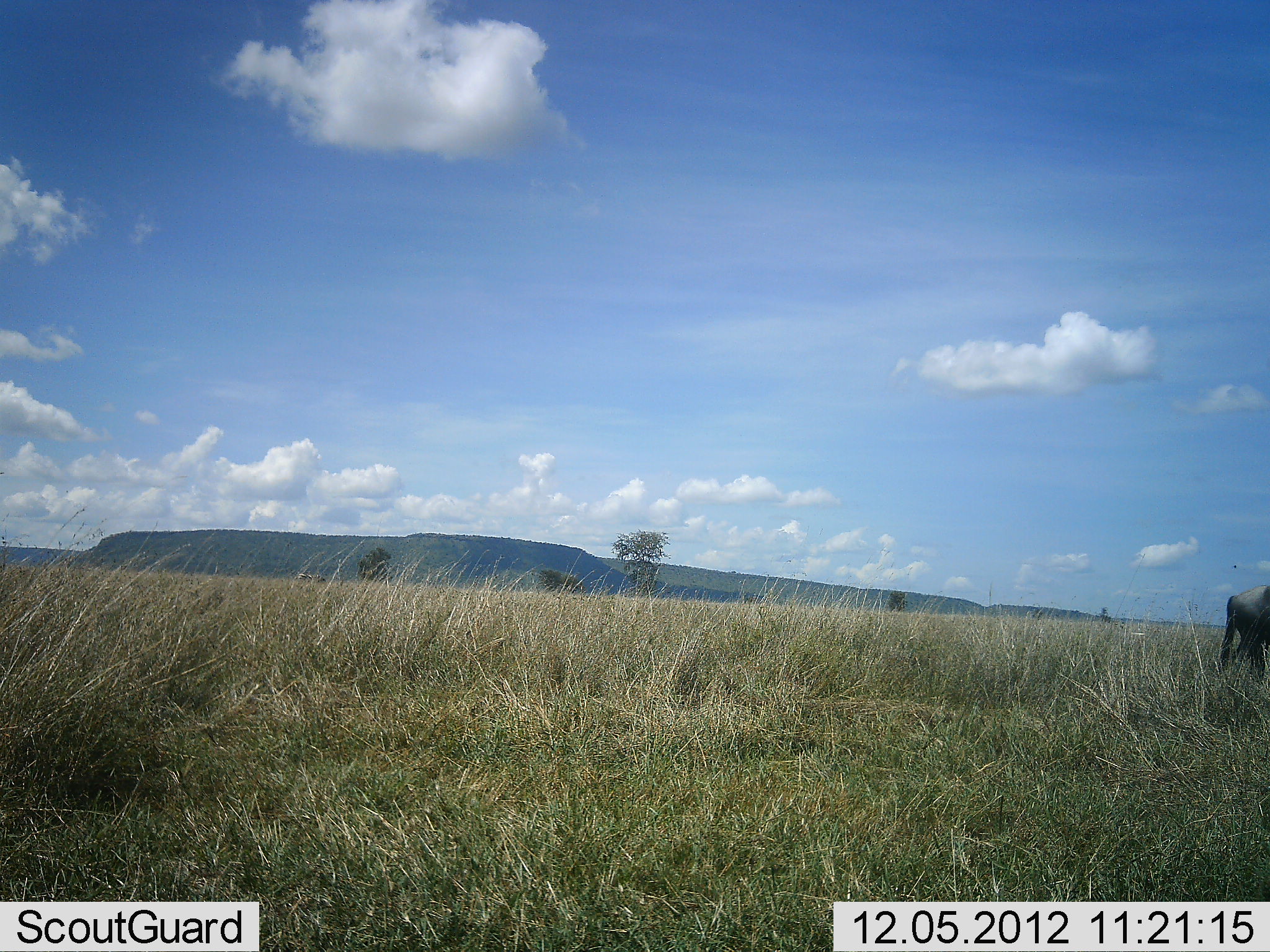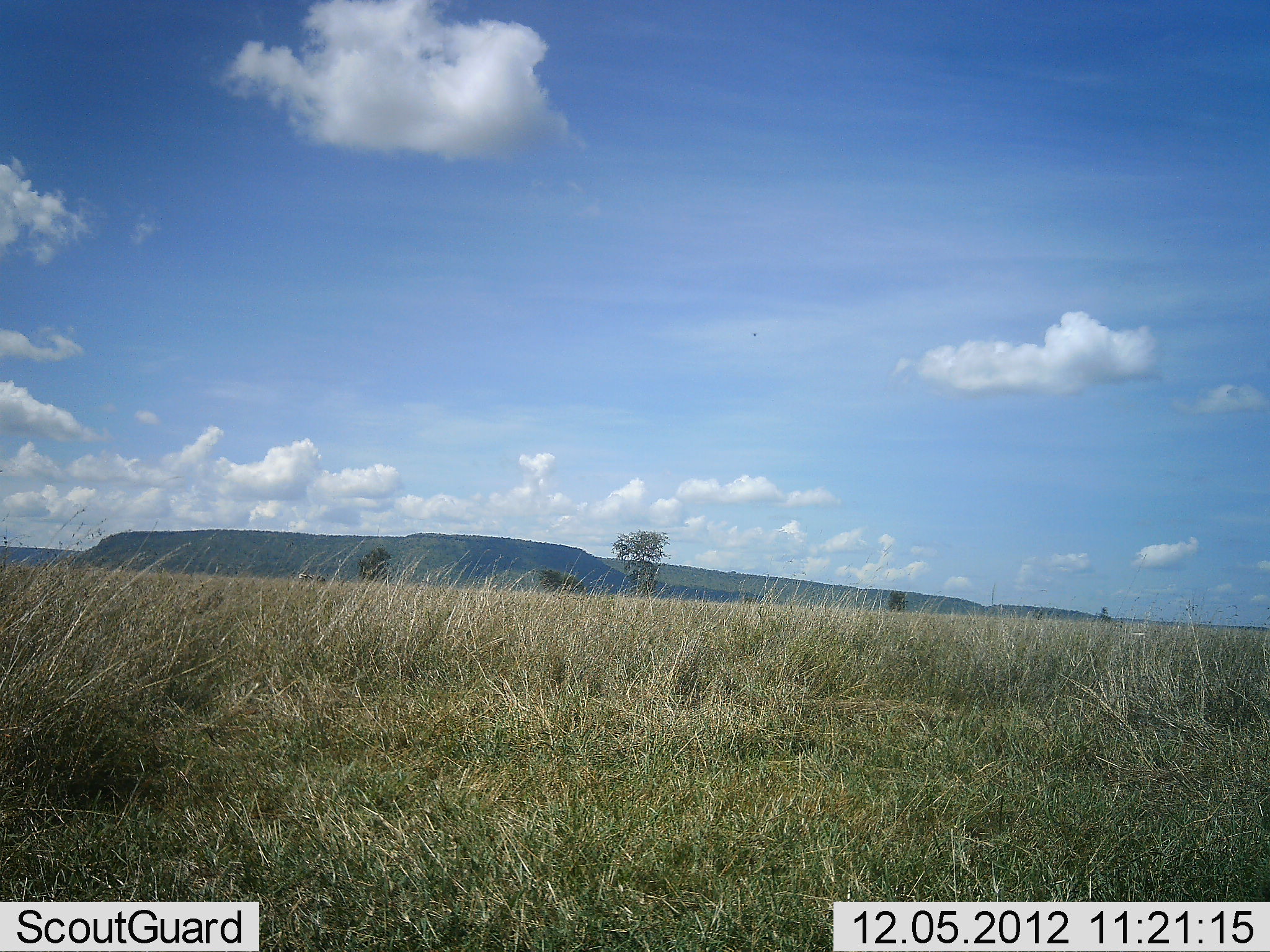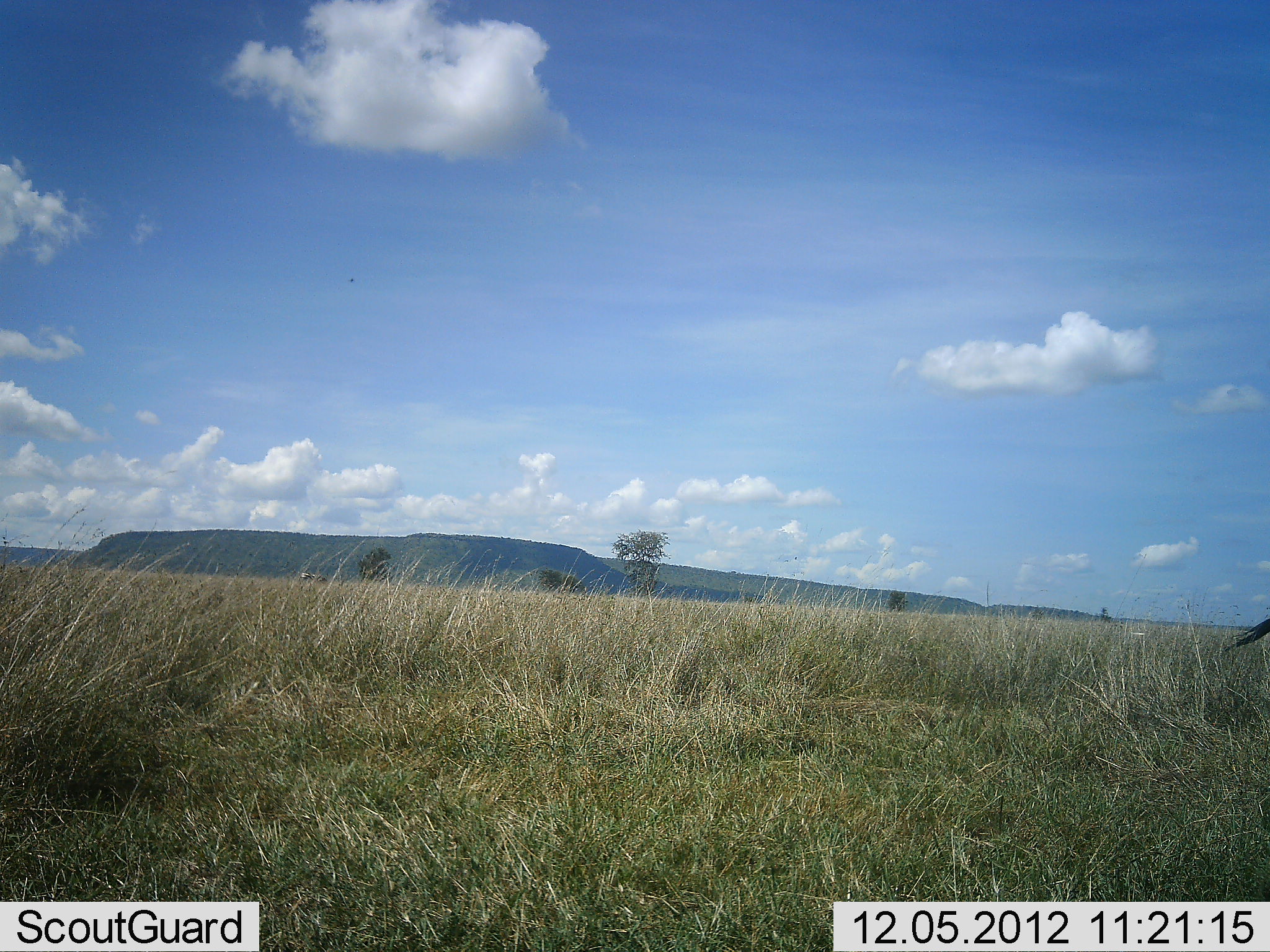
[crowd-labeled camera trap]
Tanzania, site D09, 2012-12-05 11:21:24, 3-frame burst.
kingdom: Animalia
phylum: Chordata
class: Mammalia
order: Artiodactyla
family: Bovidae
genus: Connochaetes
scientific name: Connochaetes taurinus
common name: blue wildebeest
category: wildebeest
Wildebeest (blue wildebeest) (Connochaetes taurinus), count 1. Behavior (volunteer vote fractions): standing 0%, resting 0%, moving 100%, interacting 0%. Young present (vote fraction): 0%. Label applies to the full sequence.